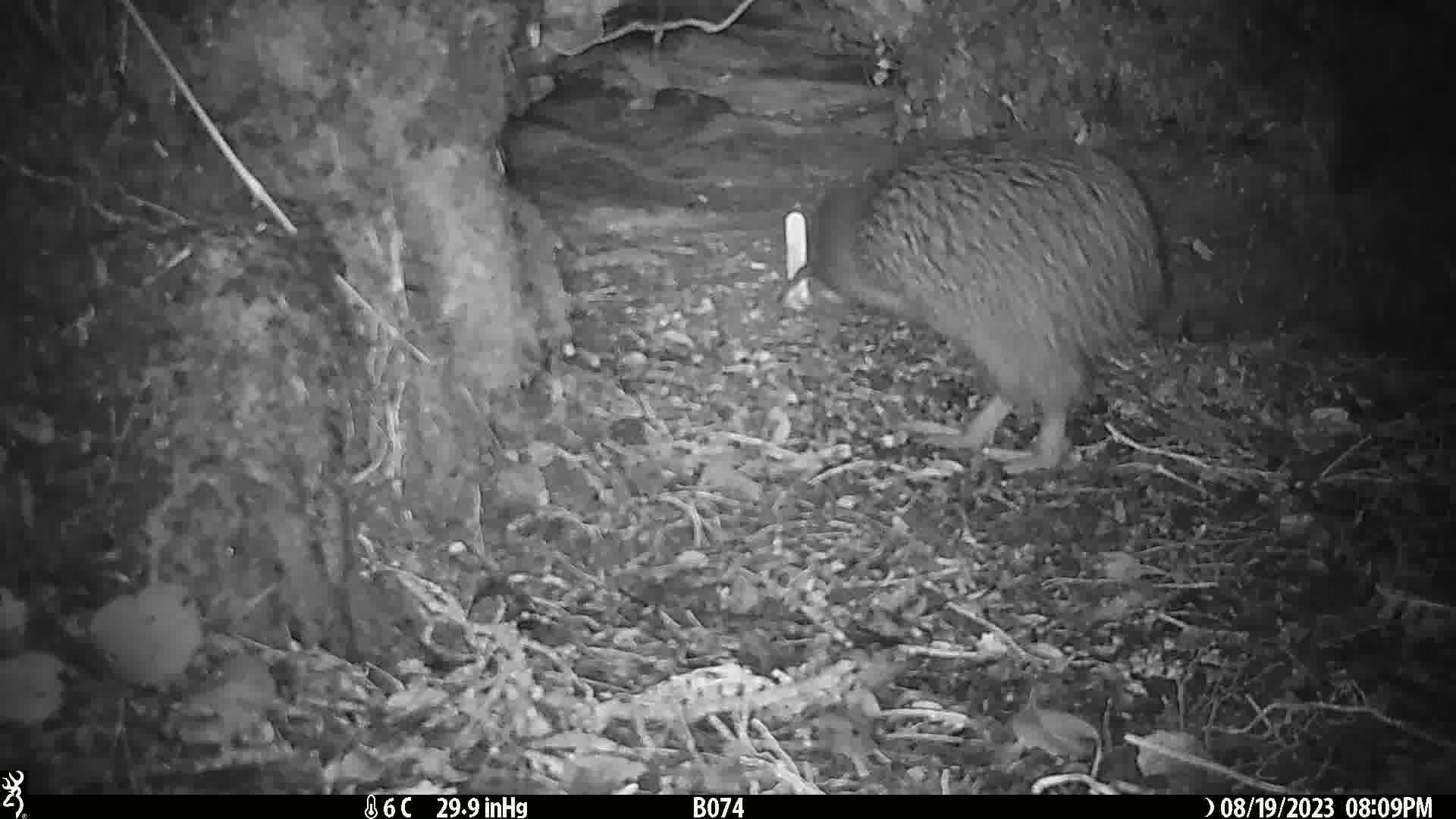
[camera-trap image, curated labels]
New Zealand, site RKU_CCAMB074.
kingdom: Animalia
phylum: Chordata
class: Aves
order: Apterygiformes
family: Apterygidae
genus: Apteryx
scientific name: Apteryx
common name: kiwi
Kiwi (Apteryx).